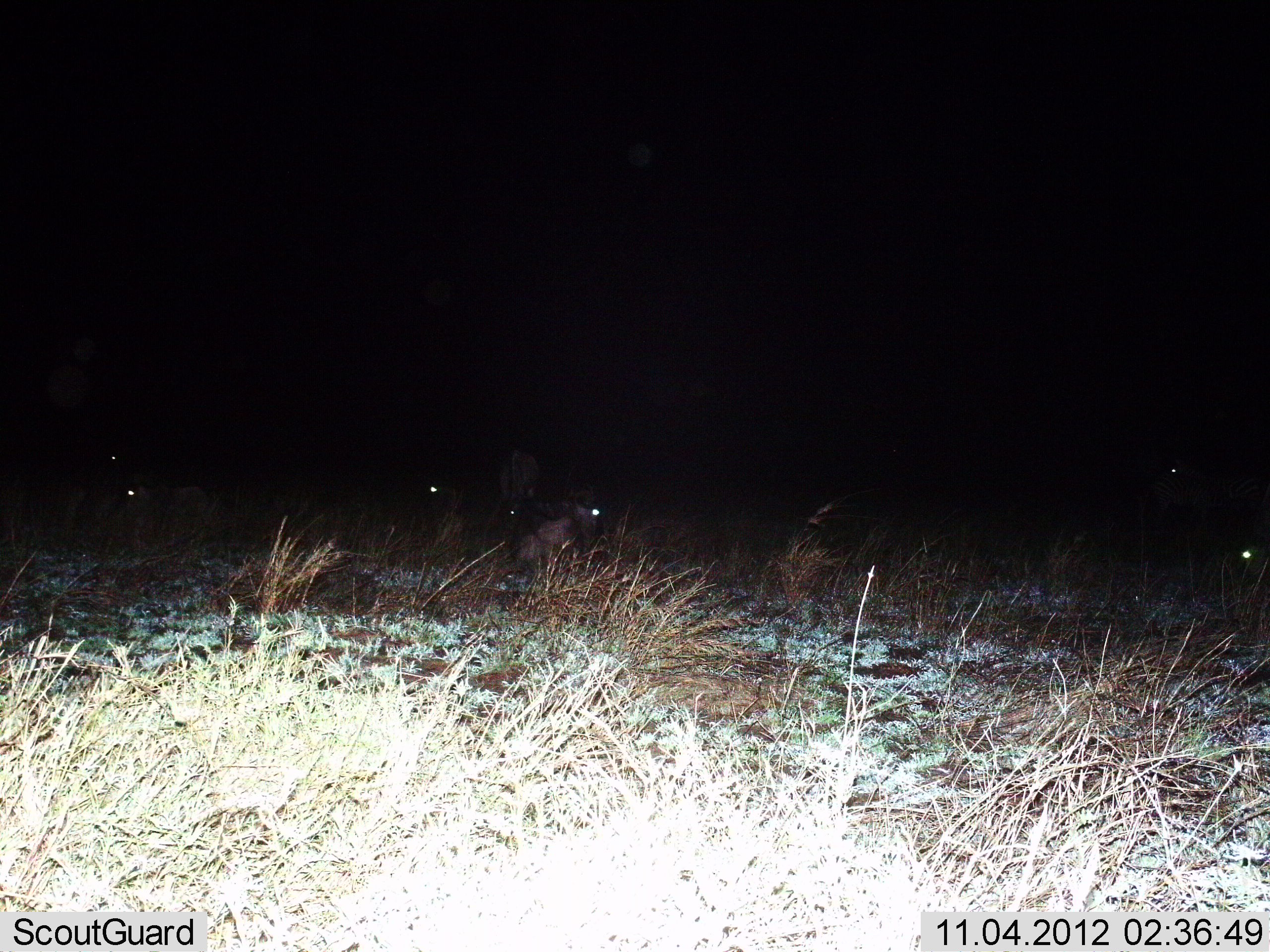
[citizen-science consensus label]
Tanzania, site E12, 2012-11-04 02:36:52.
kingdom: Animalia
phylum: Chordata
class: Mammalia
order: Artiodactyla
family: Bovidae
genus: Connochaetes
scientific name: Connochaetes taurinus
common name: blue wildebeest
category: wildebeest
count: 7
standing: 30%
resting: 100%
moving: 0%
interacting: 0%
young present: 0%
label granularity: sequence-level